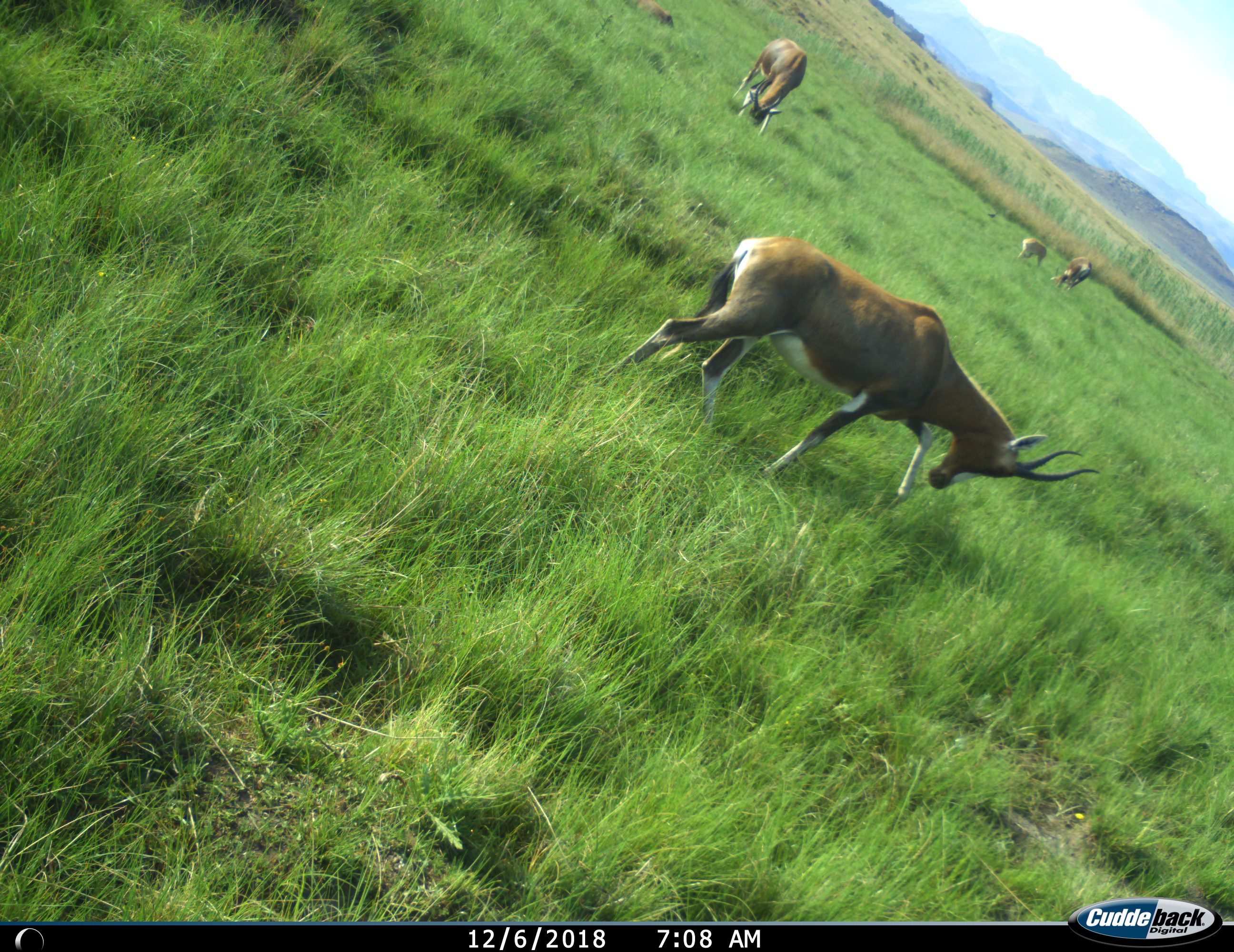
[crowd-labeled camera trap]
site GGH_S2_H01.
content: unidentified animal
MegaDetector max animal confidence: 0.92